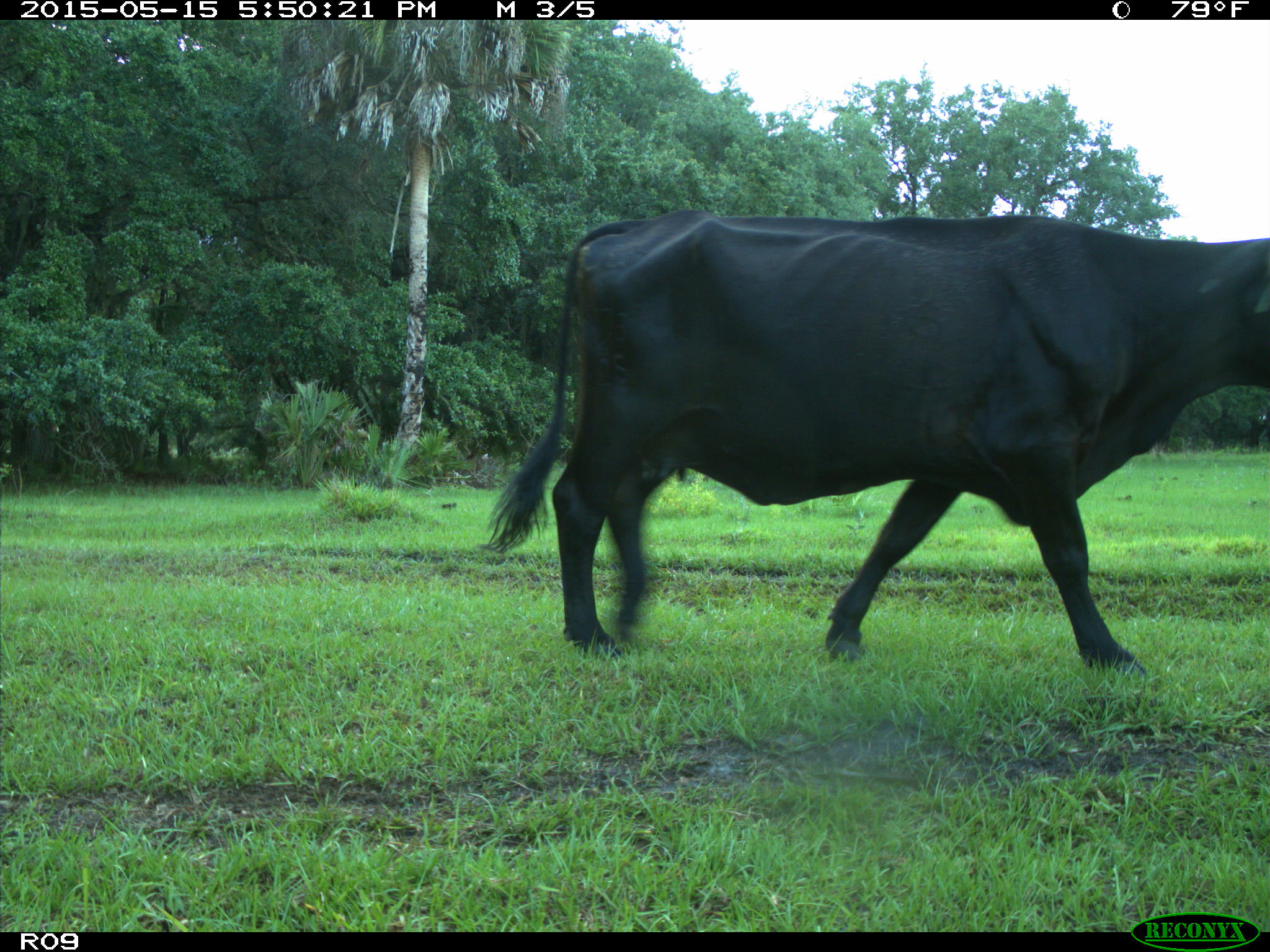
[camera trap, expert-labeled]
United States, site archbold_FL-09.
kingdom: Animalia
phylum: Chordata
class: Mammalia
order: Artiodactyla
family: Bovidae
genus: Bos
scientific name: Bos taurus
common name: domestic cow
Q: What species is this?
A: Bos taurus (domestic cow).